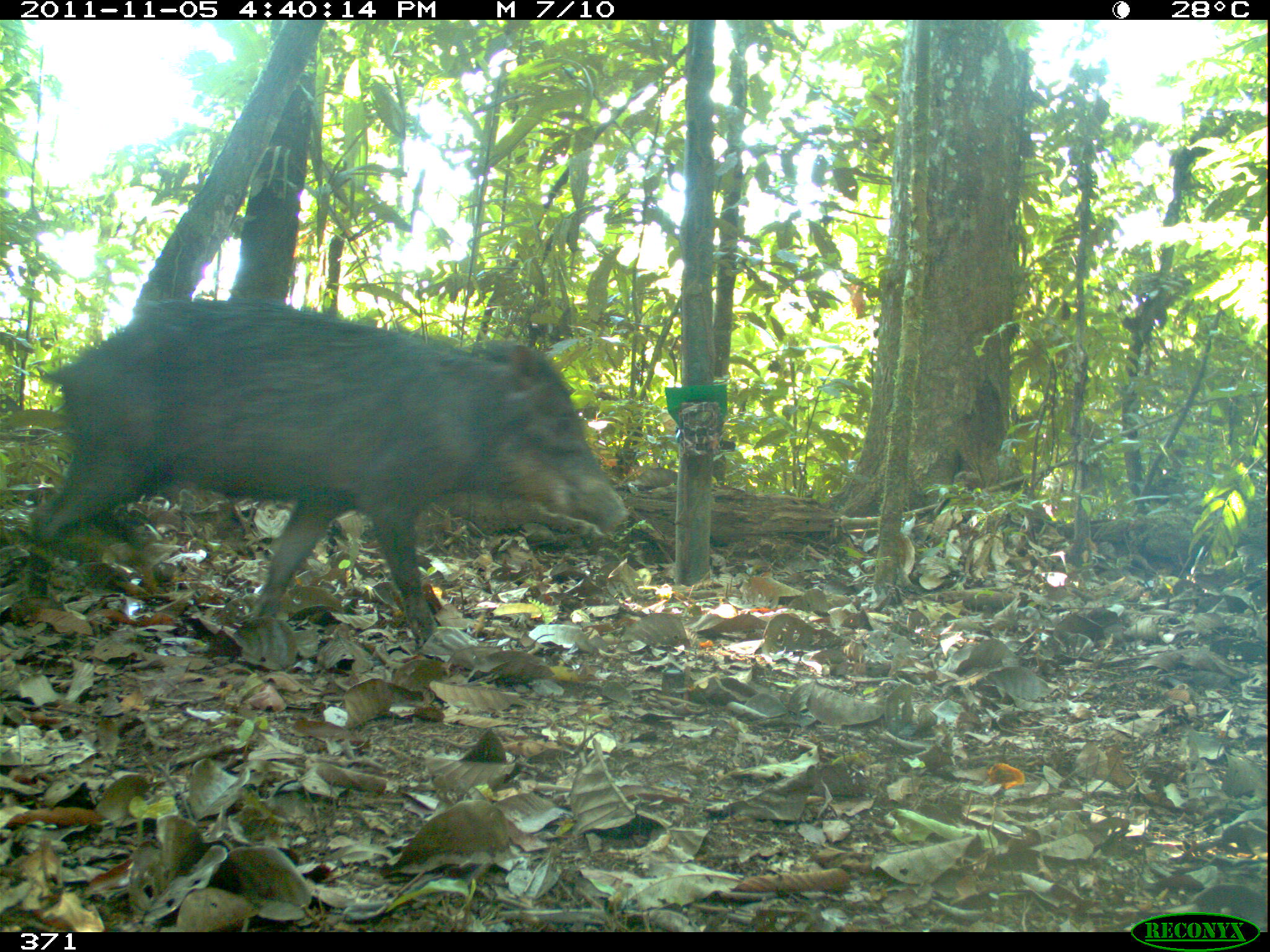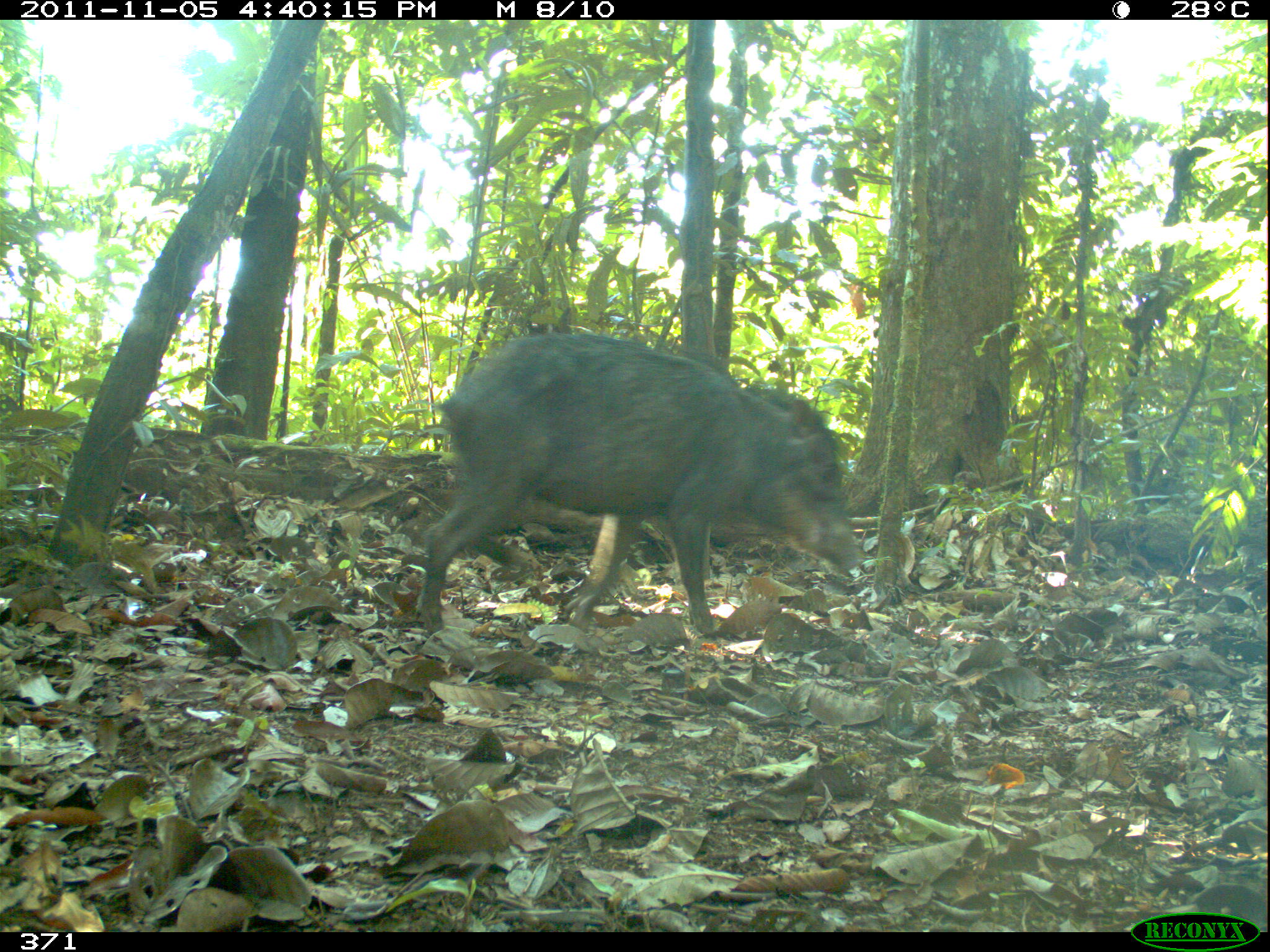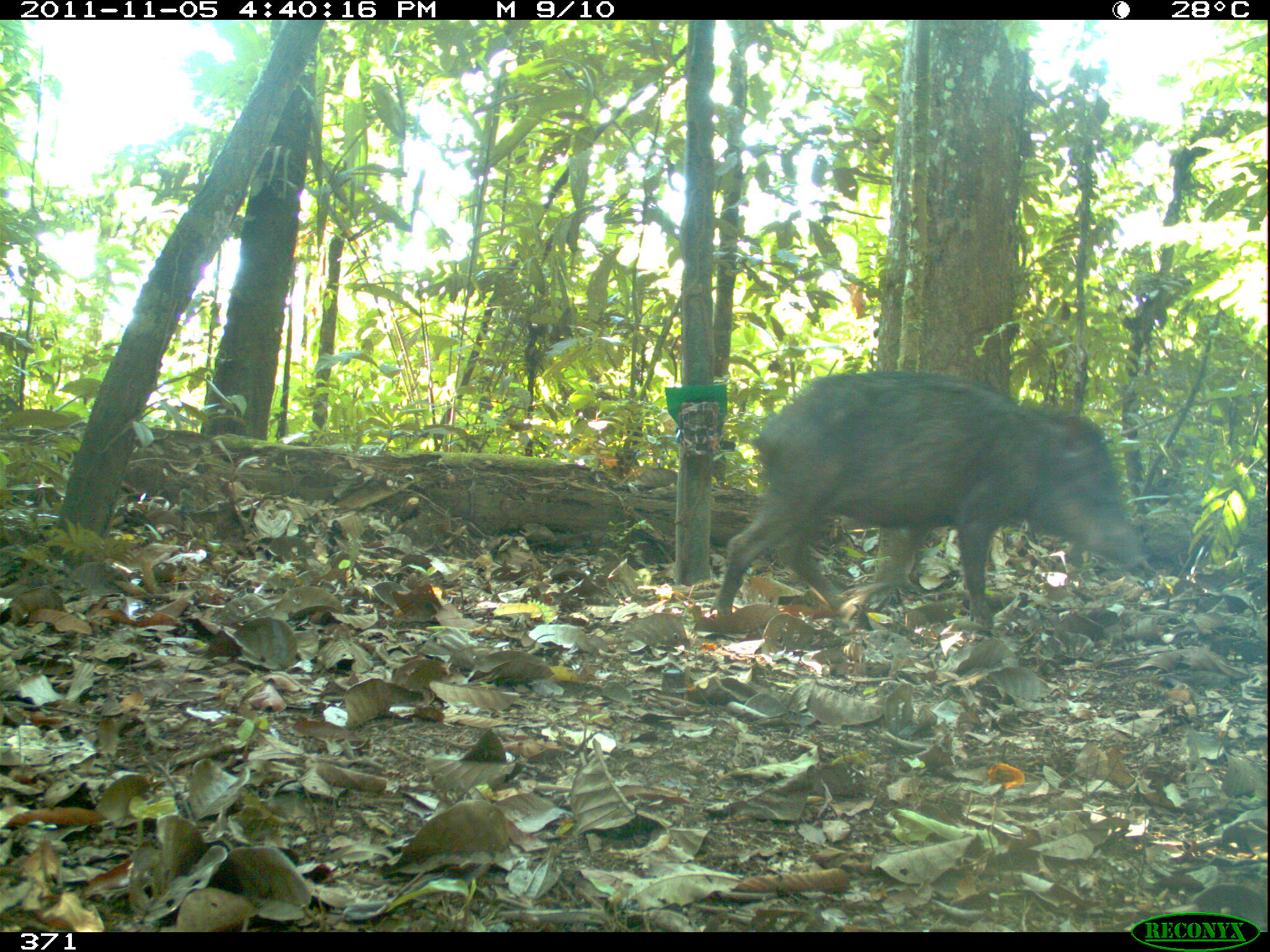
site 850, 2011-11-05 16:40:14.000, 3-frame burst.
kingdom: Animalia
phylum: Chordata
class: Mammalia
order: Artiodactyla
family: Tayassuidae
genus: Tayassu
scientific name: Tayassu pecari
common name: white-lipped peccary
Tayassu pecari (white-lipped peccary).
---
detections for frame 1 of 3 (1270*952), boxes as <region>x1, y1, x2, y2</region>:
tayassu pecari: <region>25, 293, 628, 651</region>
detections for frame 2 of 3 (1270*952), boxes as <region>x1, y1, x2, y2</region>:
tayassu pecari: <region>417, 332, 863, 637</region>